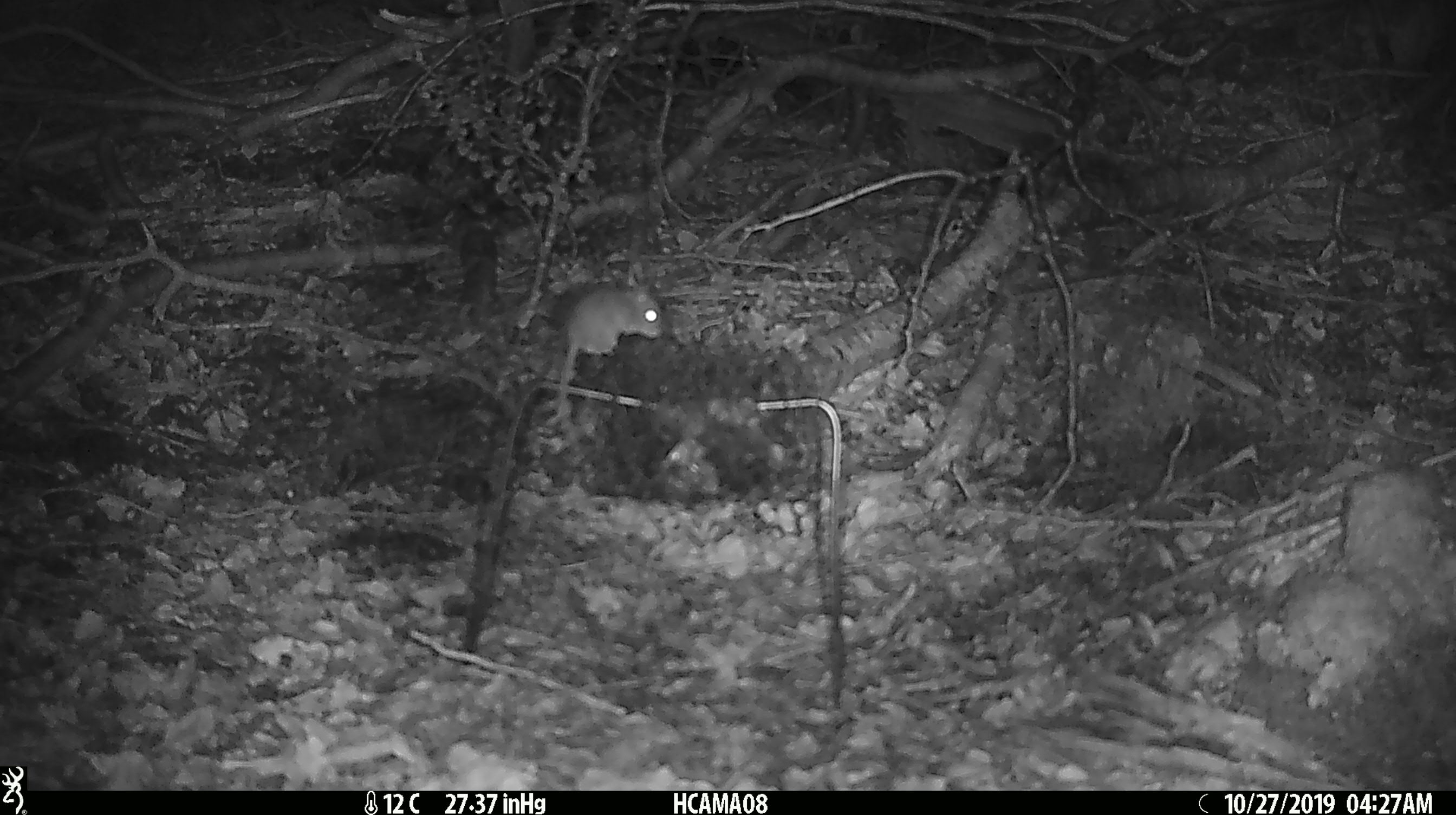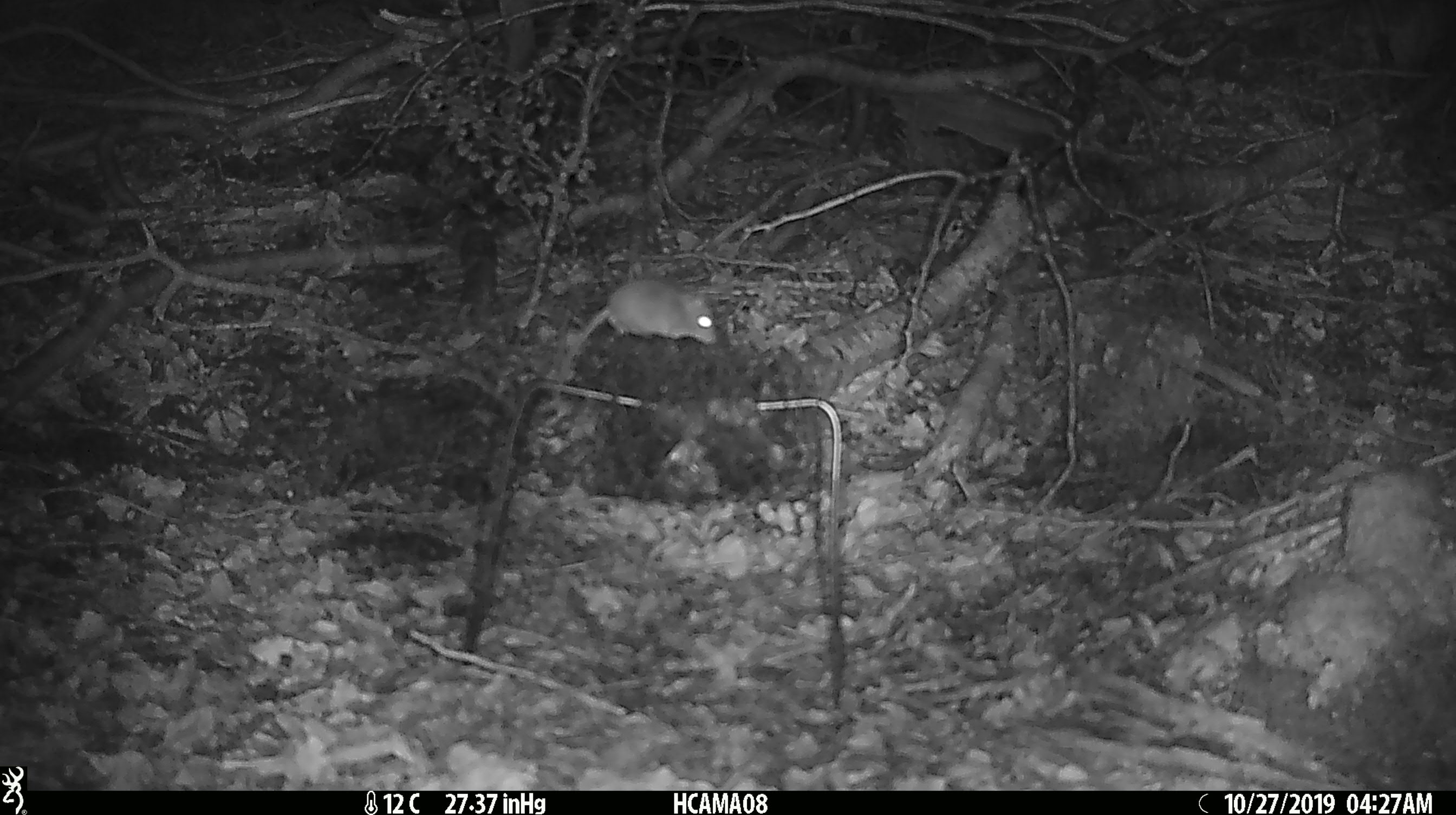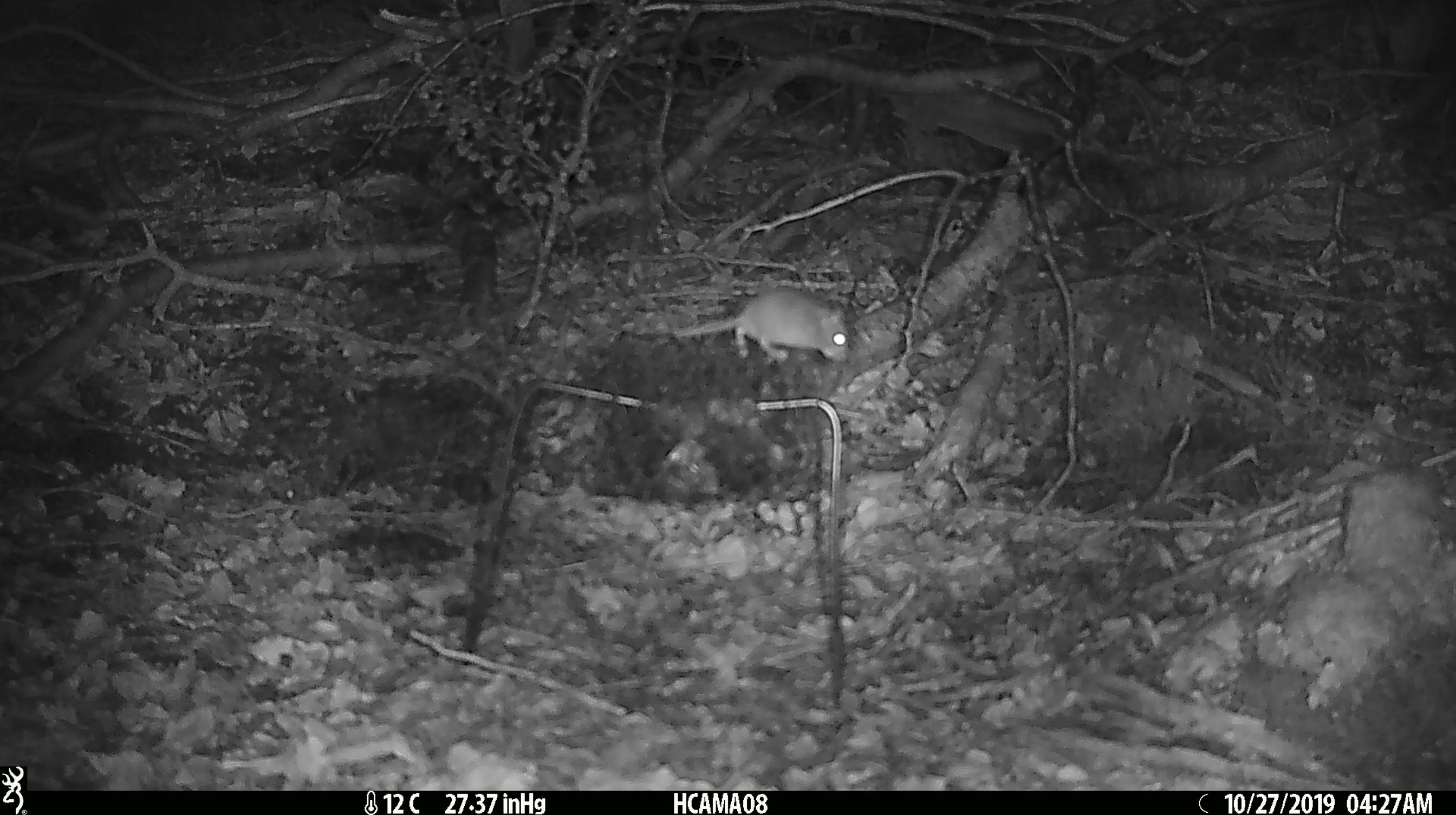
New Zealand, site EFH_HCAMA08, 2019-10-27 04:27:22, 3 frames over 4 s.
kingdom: Animalia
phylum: Chordata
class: Mammalia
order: Rodentia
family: Muridae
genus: Mus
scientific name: Mus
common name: mouse